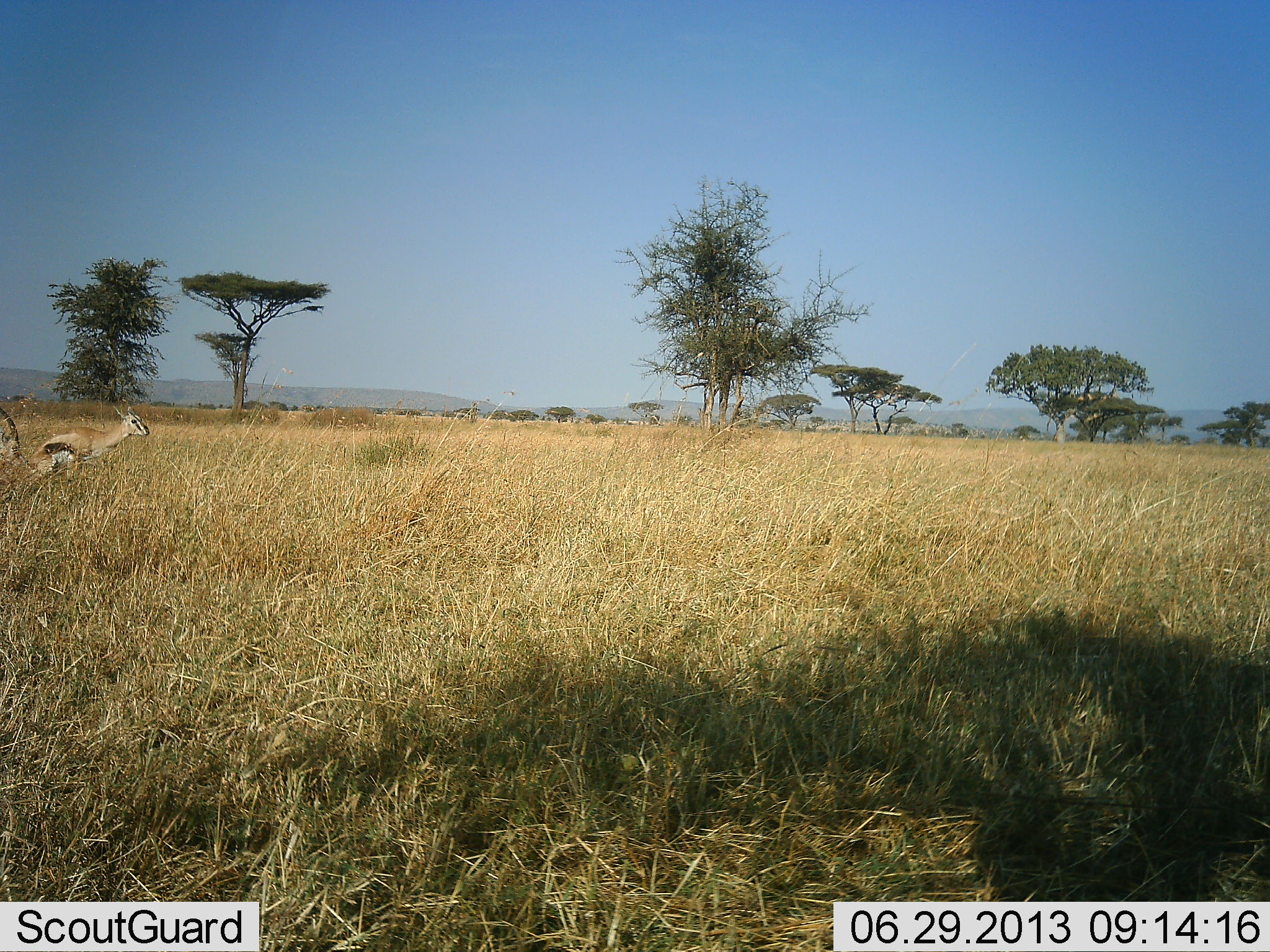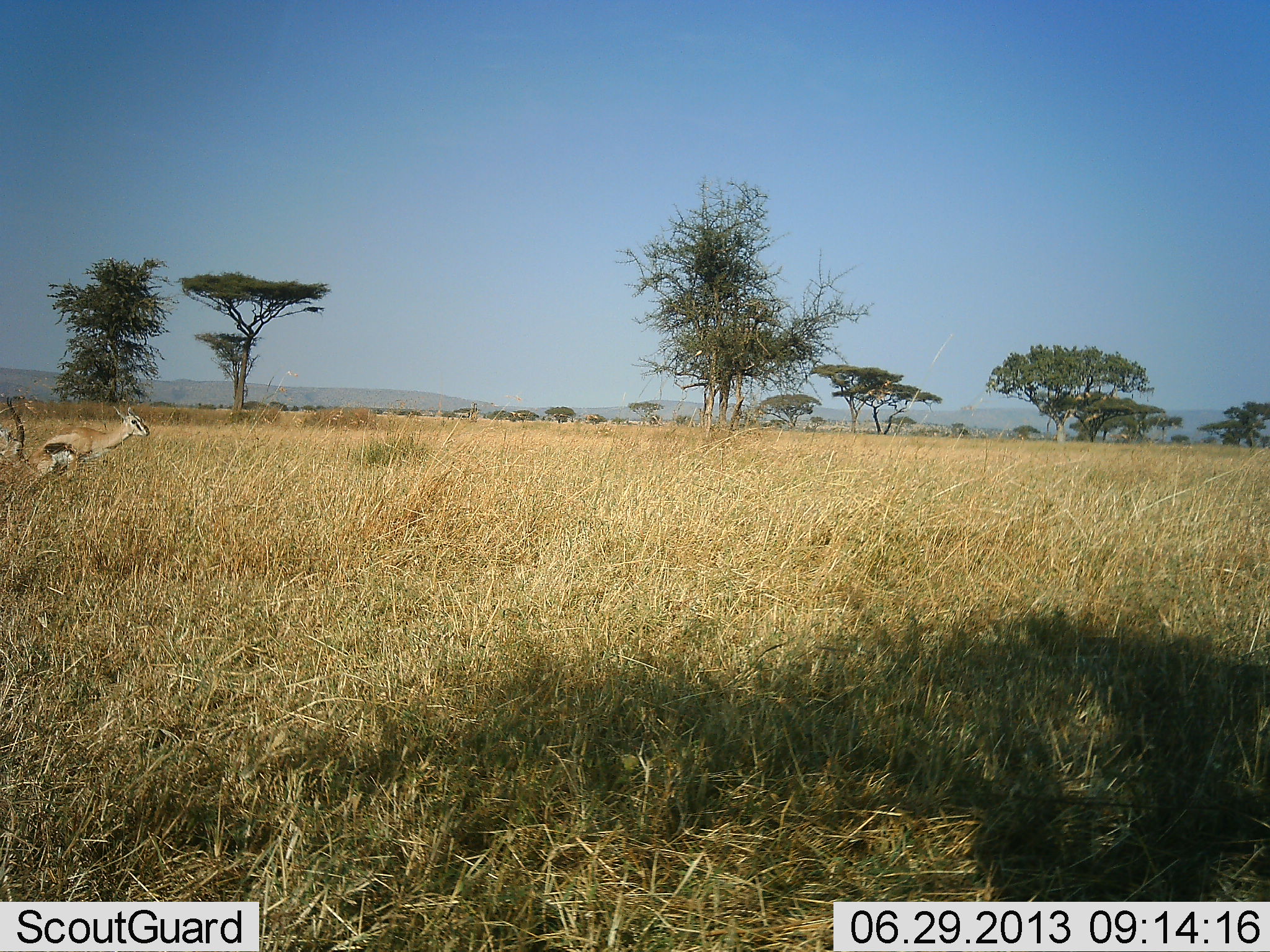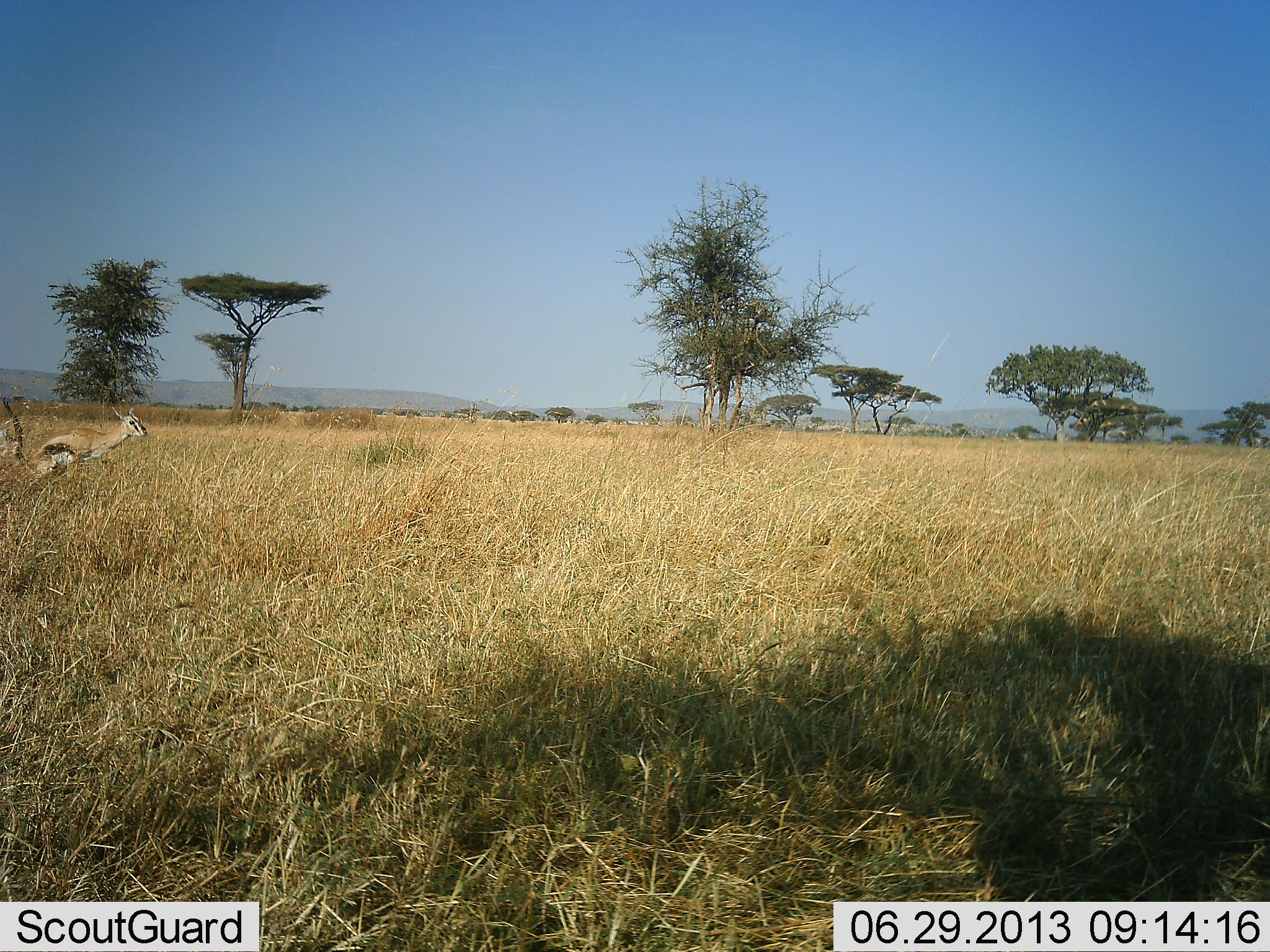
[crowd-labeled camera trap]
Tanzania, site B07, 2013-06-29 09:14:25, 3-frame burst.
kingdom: Animalia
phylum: Chordata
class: Mammalia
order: Artiodactyla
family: Bovidae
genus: Eudorcas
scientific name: Eudorcas thomsonii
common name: thomson's gazelle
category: gazellethomsons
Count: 2.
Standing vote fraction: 68%.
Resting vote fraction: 6%.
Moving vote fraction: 19%.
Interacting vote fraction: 10%.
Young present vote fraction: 3%.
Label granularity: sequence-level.